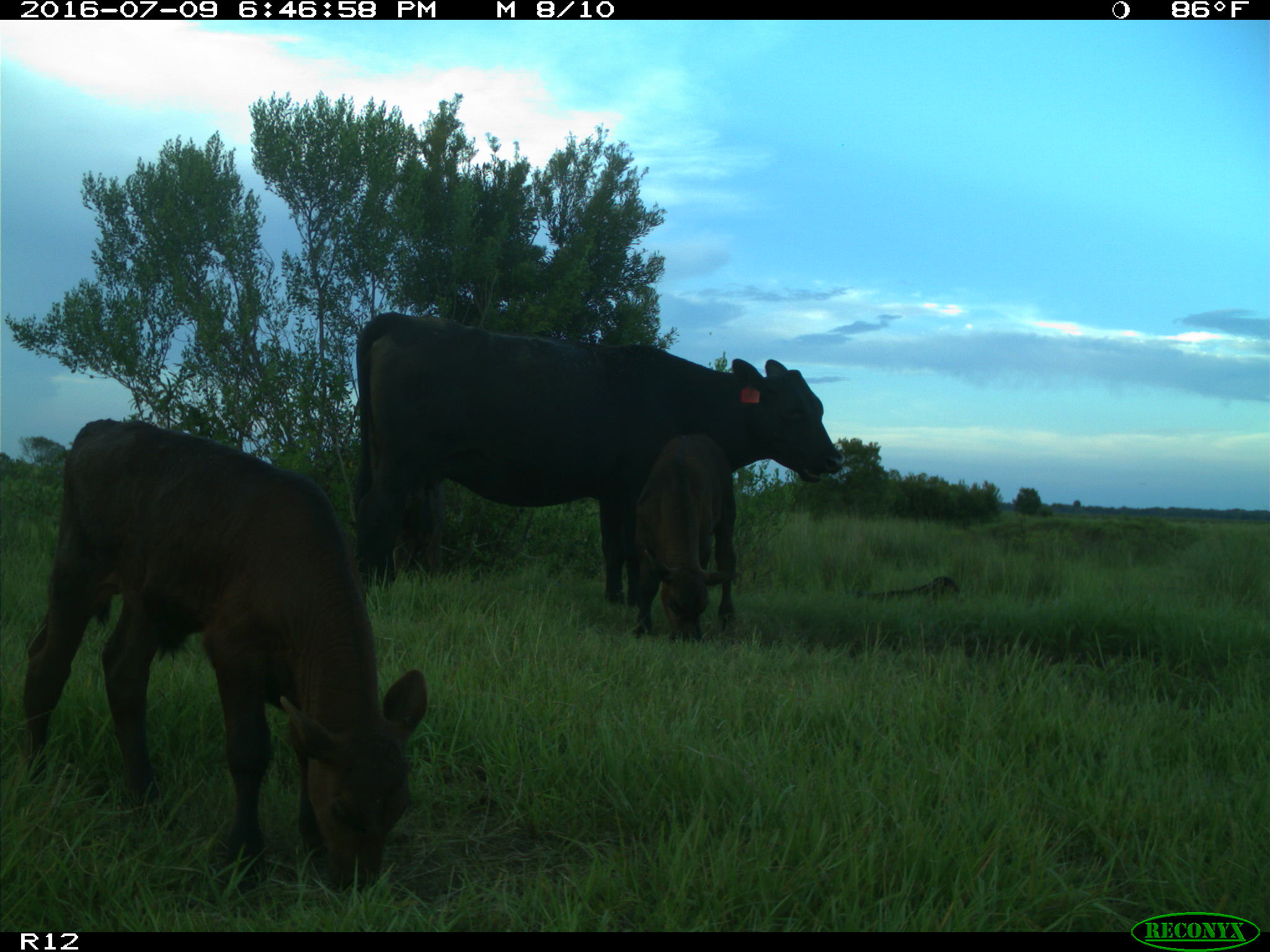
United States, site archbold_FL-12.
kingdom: Animalia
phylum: Chordata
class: Mammalia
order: Artiodactyla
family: Bovidae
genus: Bos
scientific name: Bos taurus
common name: domestic cow